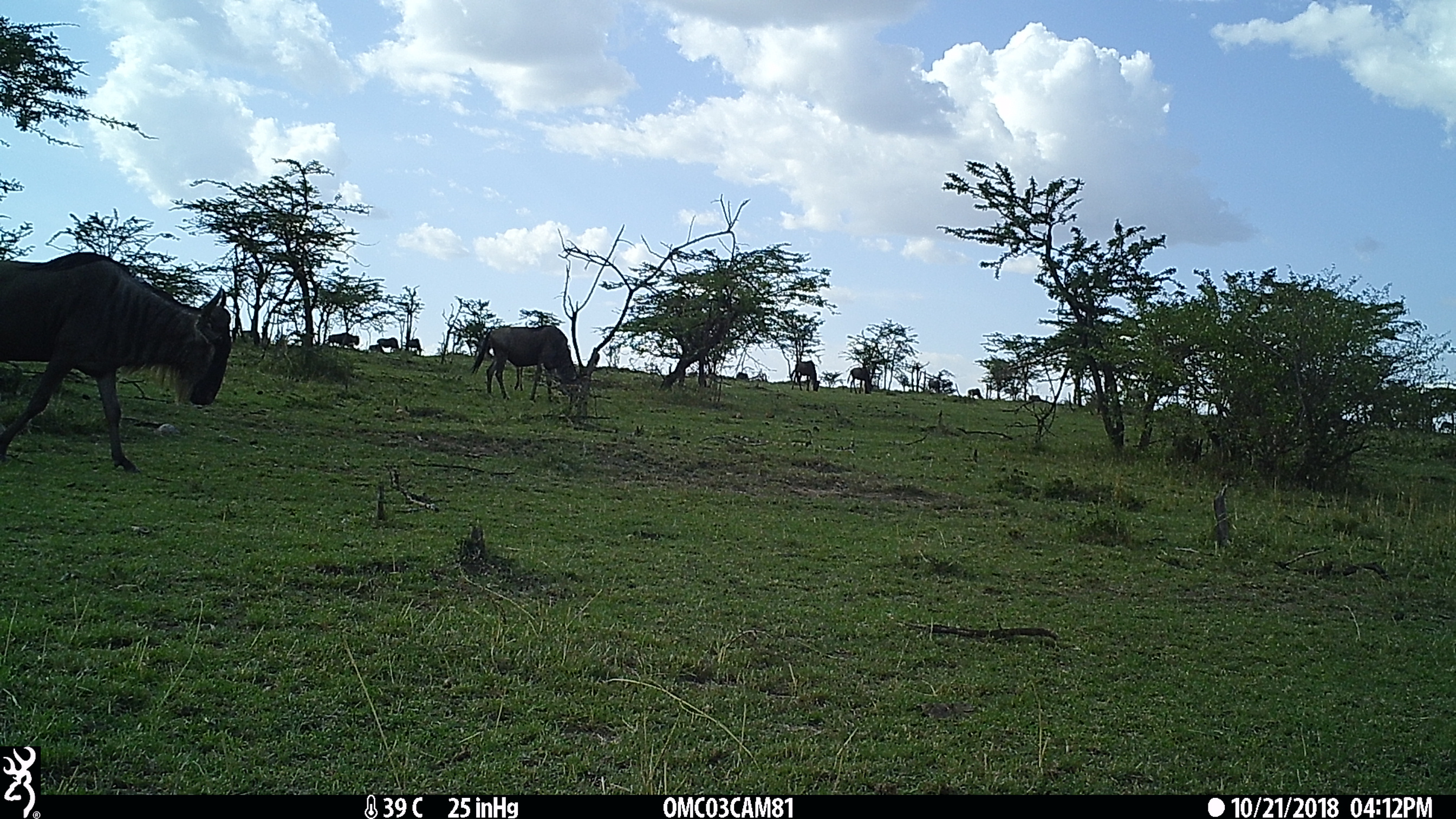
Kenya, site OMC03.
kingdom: Animalia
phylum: Chordata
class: Mammalia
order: Artiodactyla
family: Bovidae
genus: Connochaetes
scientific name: Connochaetes taurinus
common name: blue wildebeest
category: wildebeest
Wildebeest (blue wildebeest) (Connochaetes taurinus).